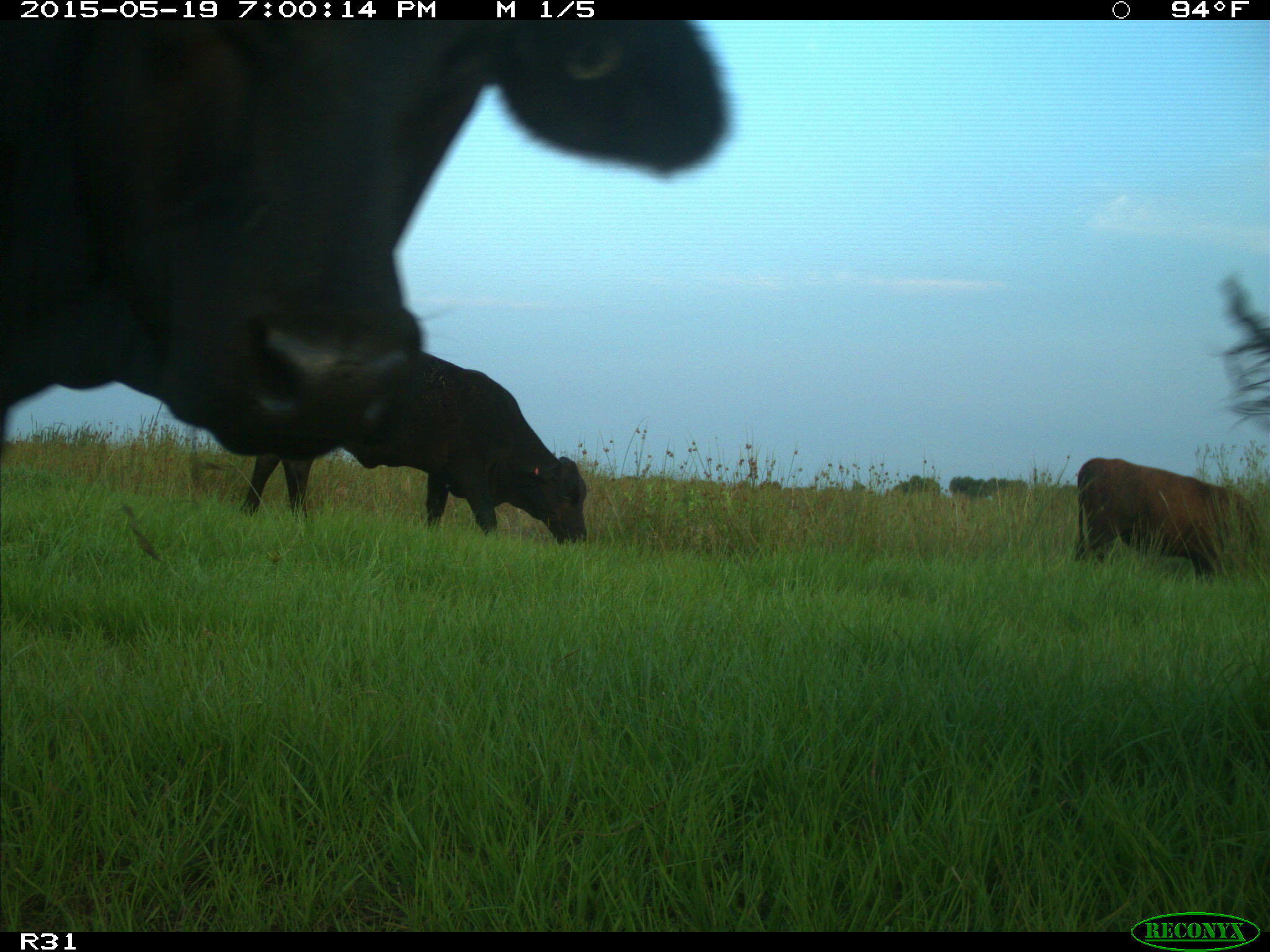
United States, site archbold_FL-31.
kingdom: Animalia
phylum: Chordata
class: Mammalia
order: Artiodactyla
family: Bovidae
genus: Bos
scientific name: Bos taurus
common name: domestic cow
Bos taurus (domestic cow).